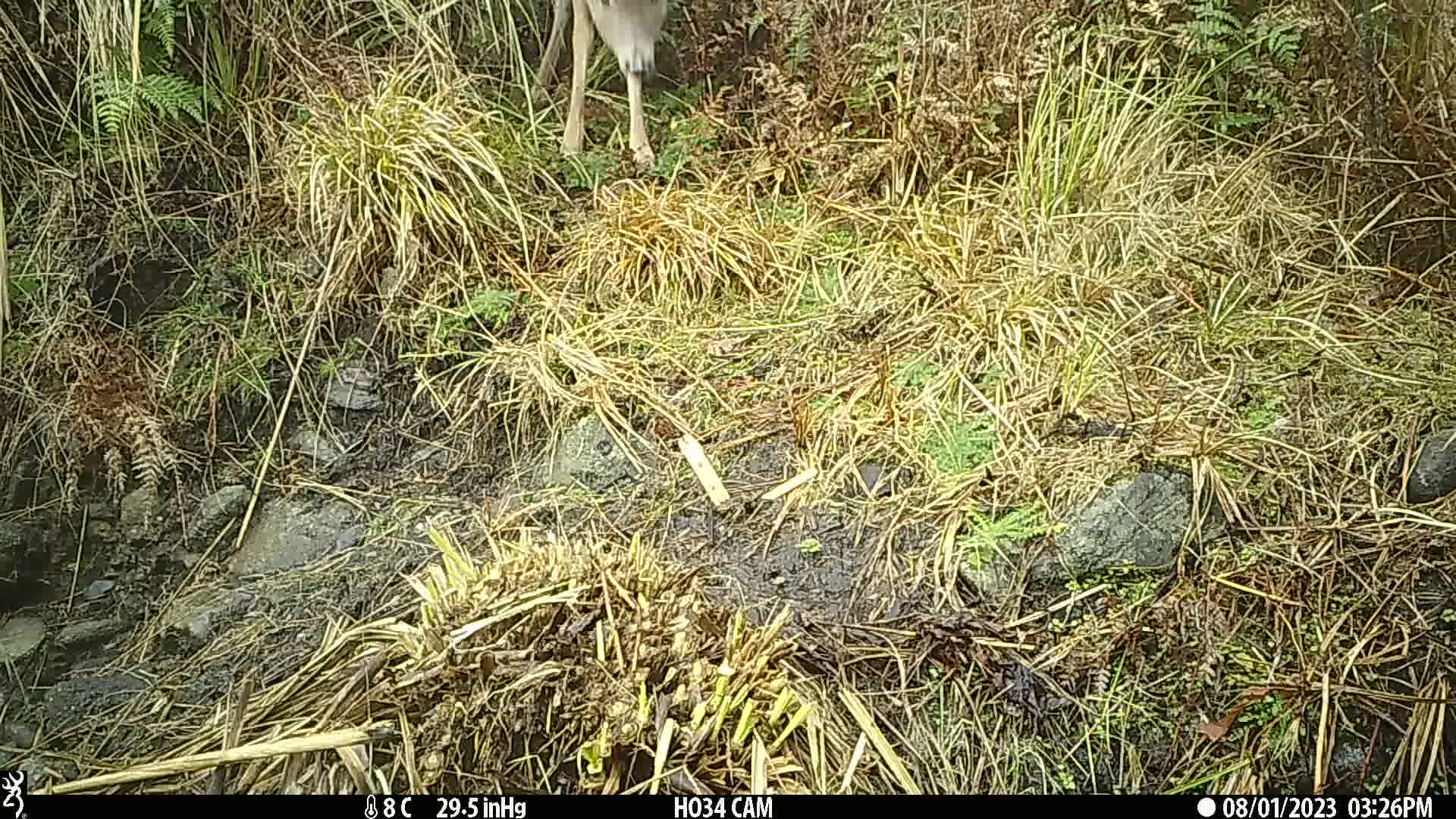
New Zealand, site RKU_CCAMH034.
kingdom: Animalia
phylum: Chordata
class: Mammalia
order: Artiodactyla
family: Cervidae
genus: Odocoileus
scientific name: Odocoileus virginianus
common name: white-tailed deer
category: white tailed deer